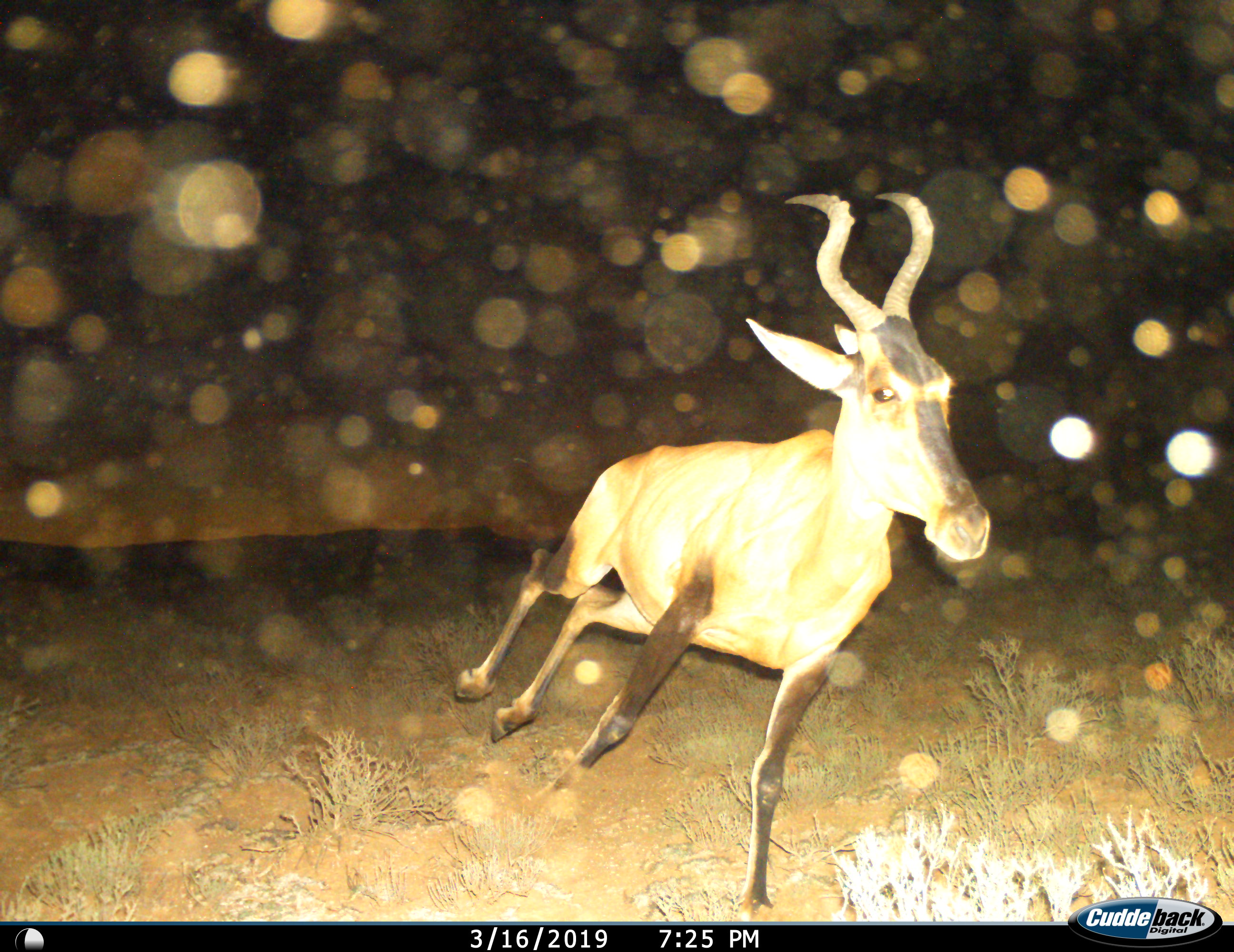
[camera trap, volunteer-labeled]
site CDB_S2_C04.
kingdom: Animalia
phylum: Chordata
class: Mammalia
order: Artiodactyla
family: Bovidae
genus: Alcelaphus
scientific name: Alcelaphus buselaphus caama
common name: red hartebeest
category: hartebeestred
Hartebeestred (red hartebeest) (Alcelaphus buselaphus caama), count 1. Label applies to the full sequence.